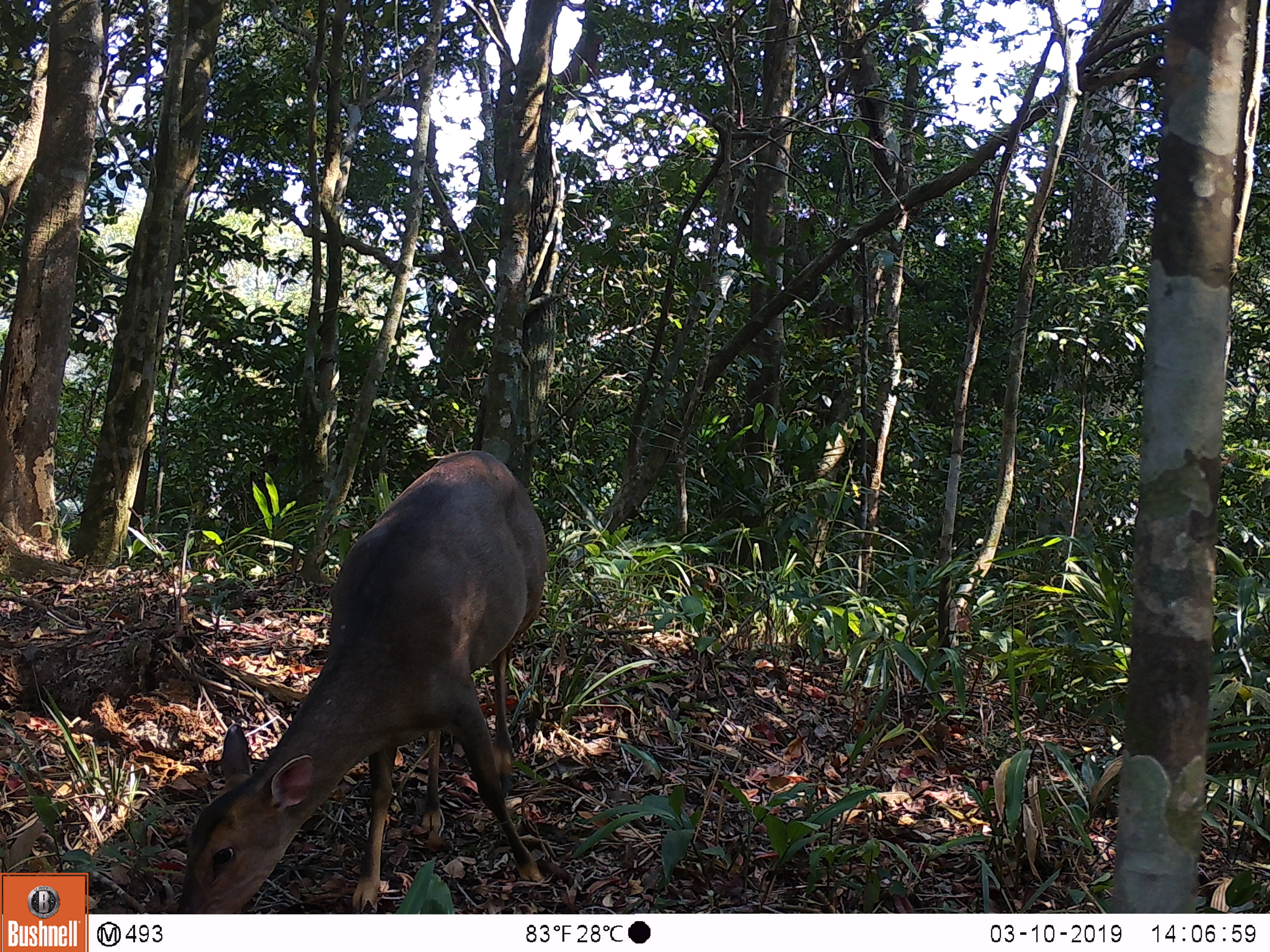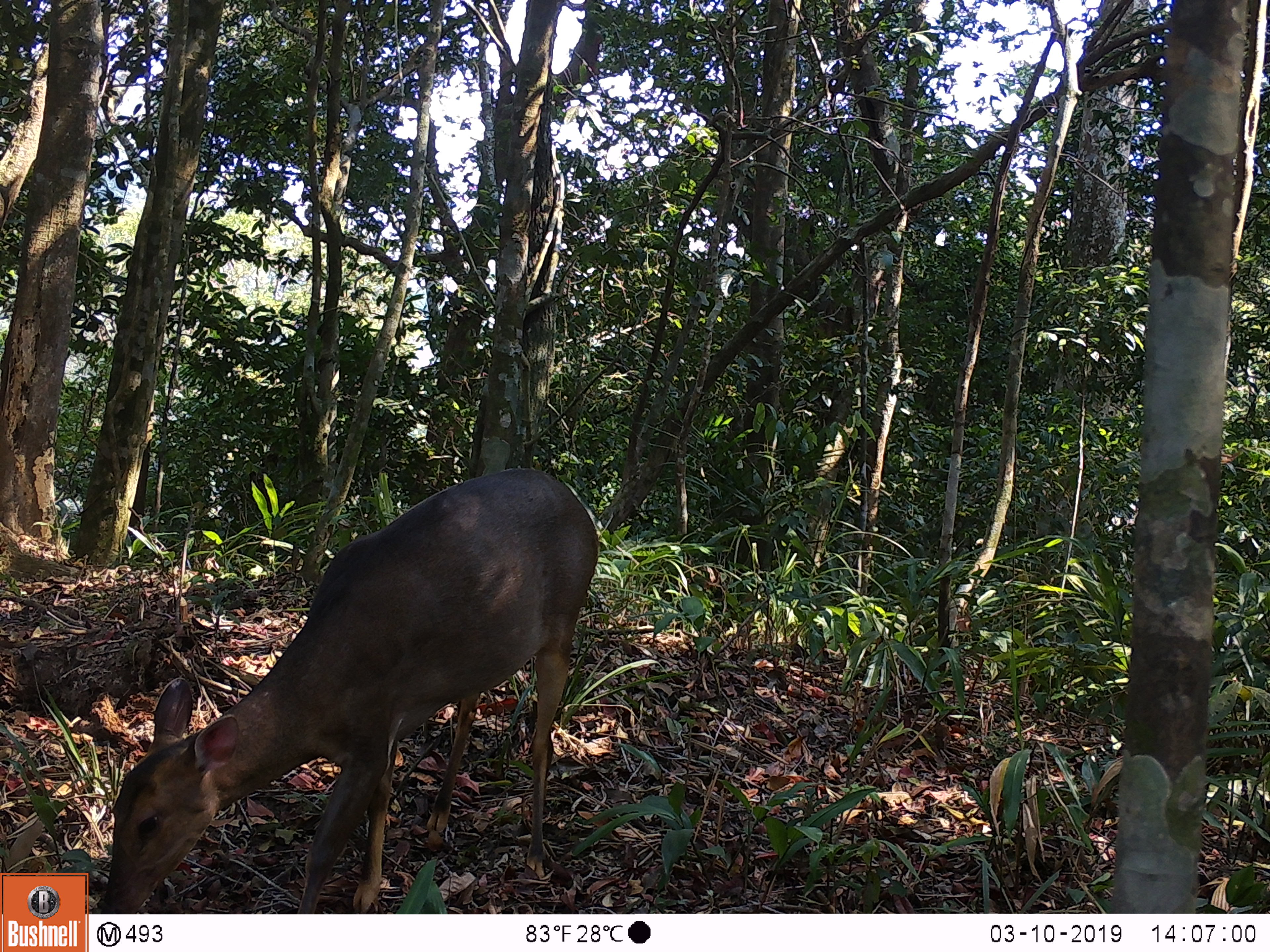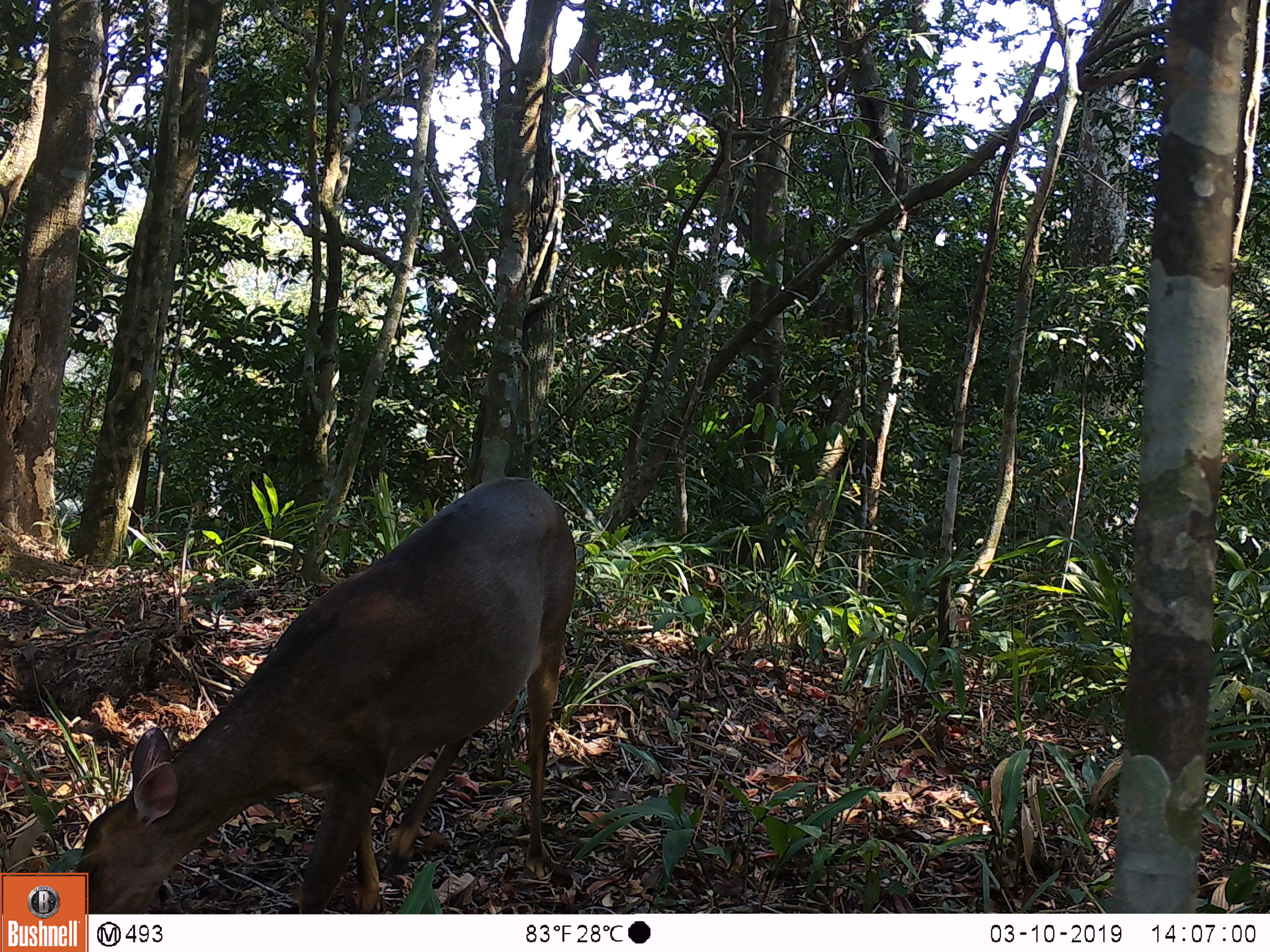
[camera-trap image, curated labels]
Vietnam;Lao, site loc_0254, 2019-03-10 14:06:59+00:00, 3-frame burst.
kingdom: Animalia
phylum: Chordata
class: Mammalia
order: Artiodactyla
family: Cervidae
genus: Muntiacus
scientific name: Muntiacus vuquangensis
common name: large-antlered muntjac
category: large antlered muntjac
Large antlered muntjac (large-antlered muntjac) (Muntiacus vuquangensis). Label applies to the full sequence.